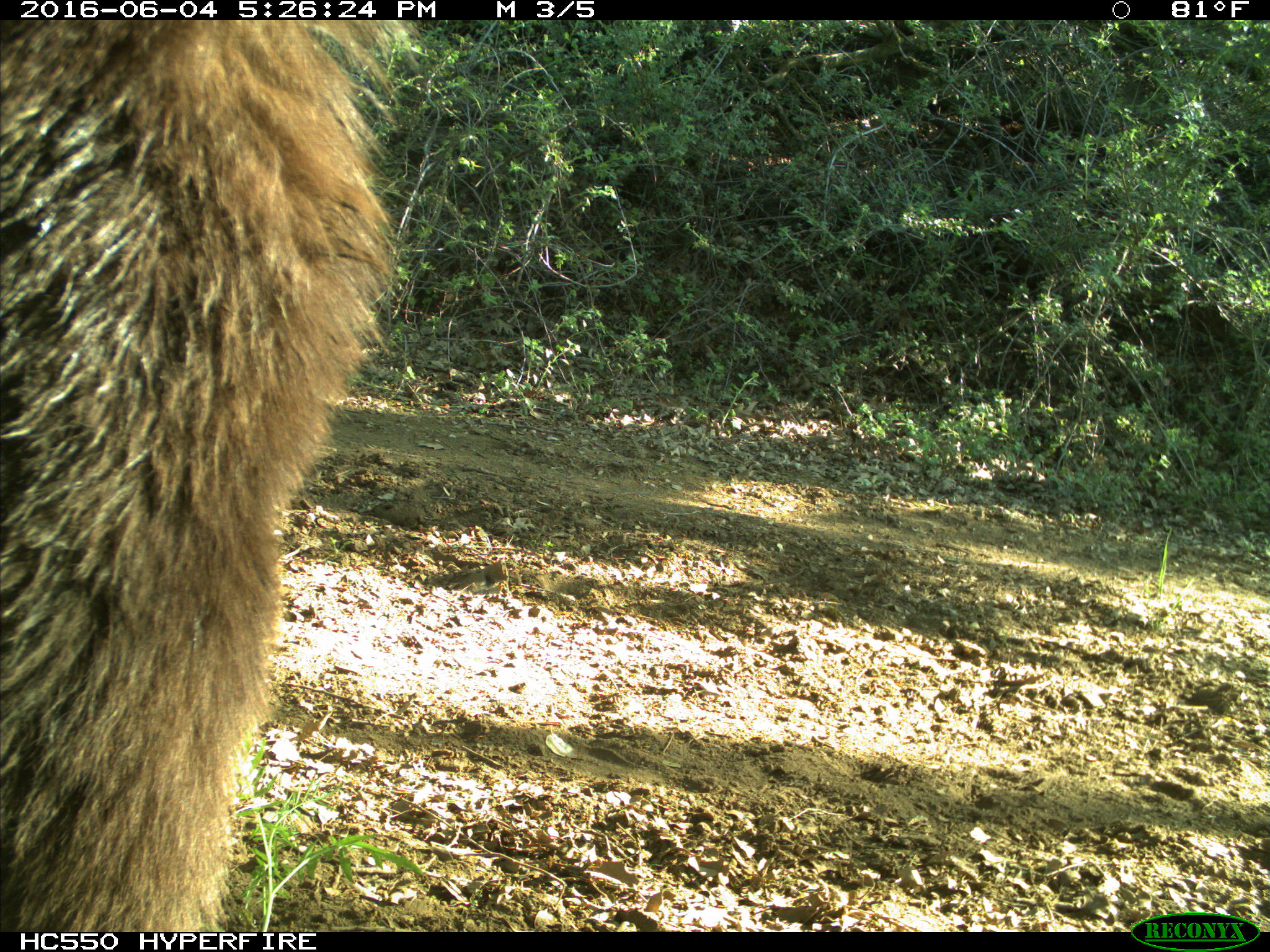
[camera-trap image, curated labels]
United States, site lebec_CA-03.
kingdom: Animalia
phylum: Chordata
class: Mammalia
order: Carnivora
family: Ursidae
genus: Ursus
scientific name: Ursus americanus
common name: american black bear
Ursus americanus (american black bear).